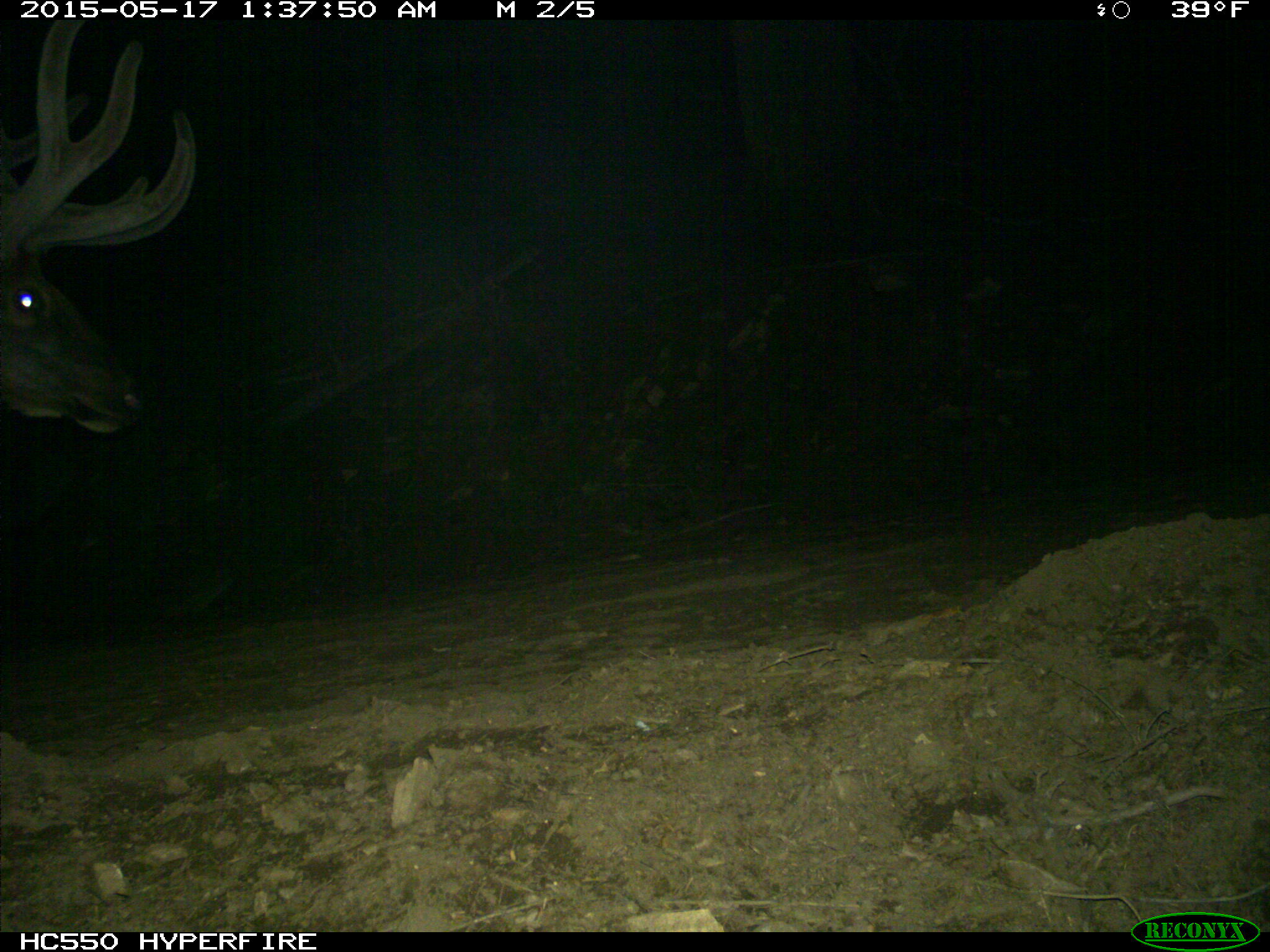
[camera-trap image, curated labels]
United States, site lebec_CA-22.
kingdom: Animalia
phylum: Chordata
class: Mammalia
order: Artiodactyla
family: Cervidae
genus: Cervus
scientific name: Cervus canadensis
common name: elk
Cervus canadensis (elk).